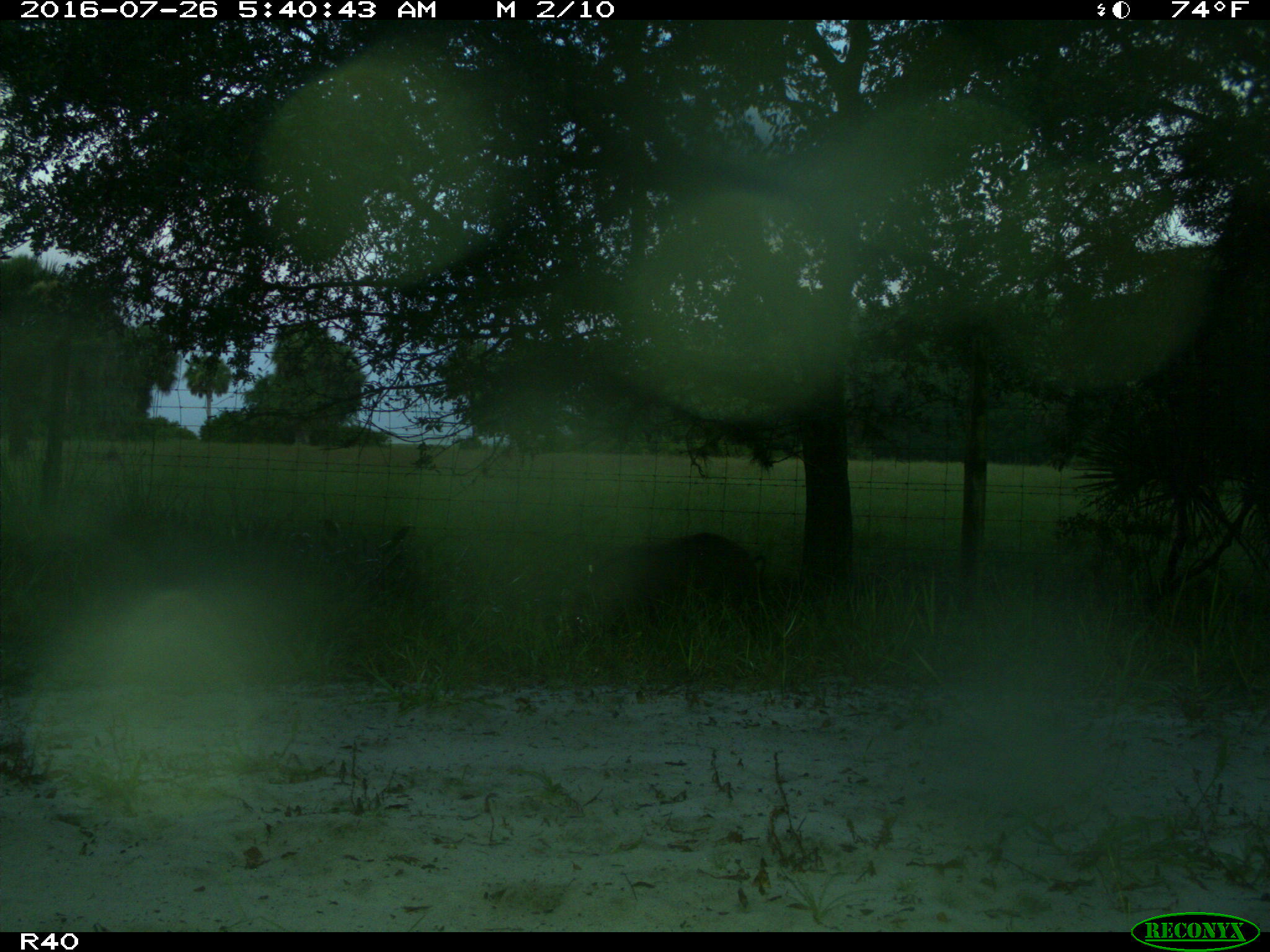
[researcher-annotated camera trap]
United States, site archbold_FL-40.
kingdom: Animalia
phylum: Chordata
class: Mammalia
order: Artiodactyla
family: Suidae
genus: Sus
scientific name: Sus scrofa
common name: wild boar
Sus scrofa (wild boar).